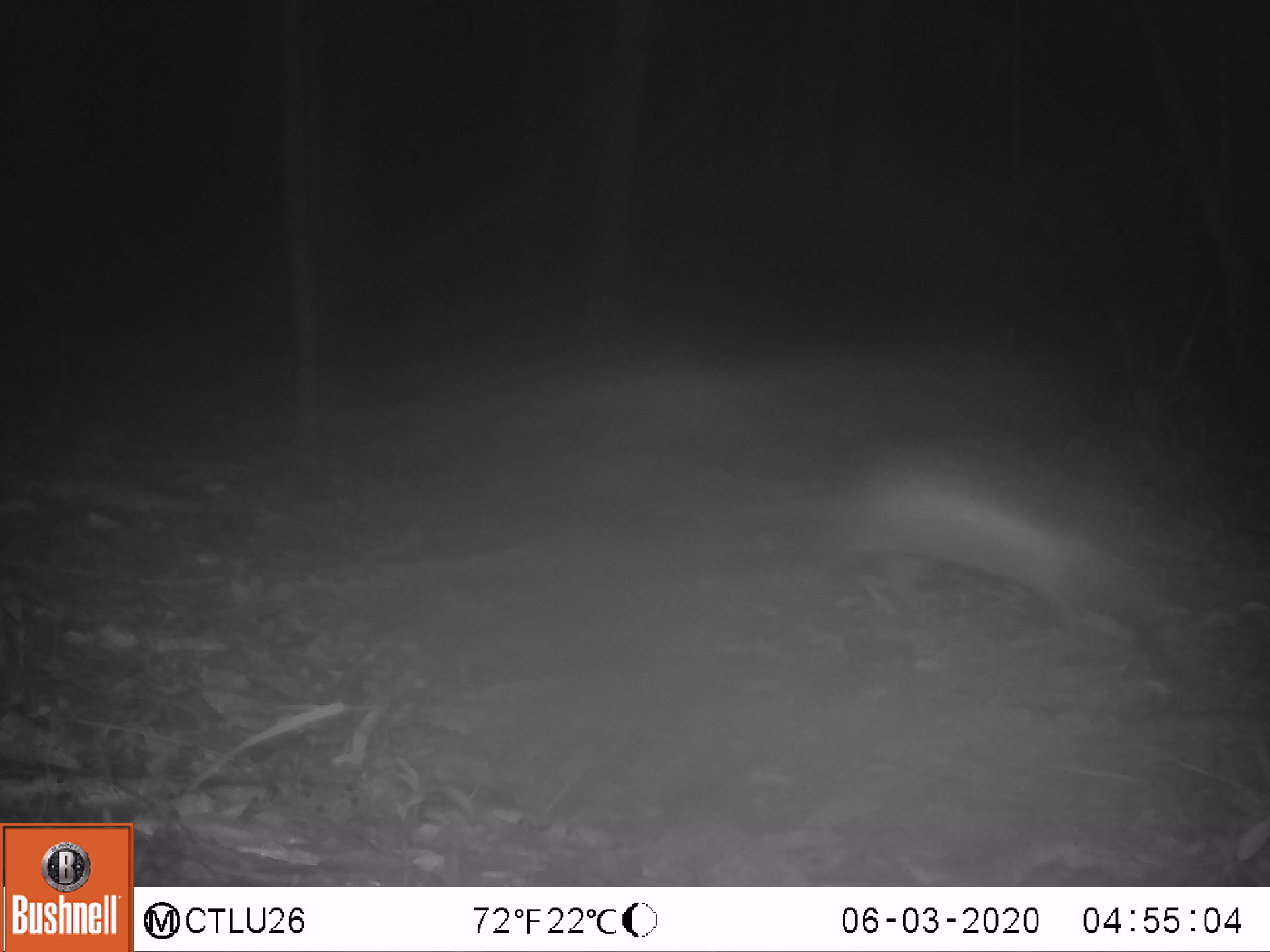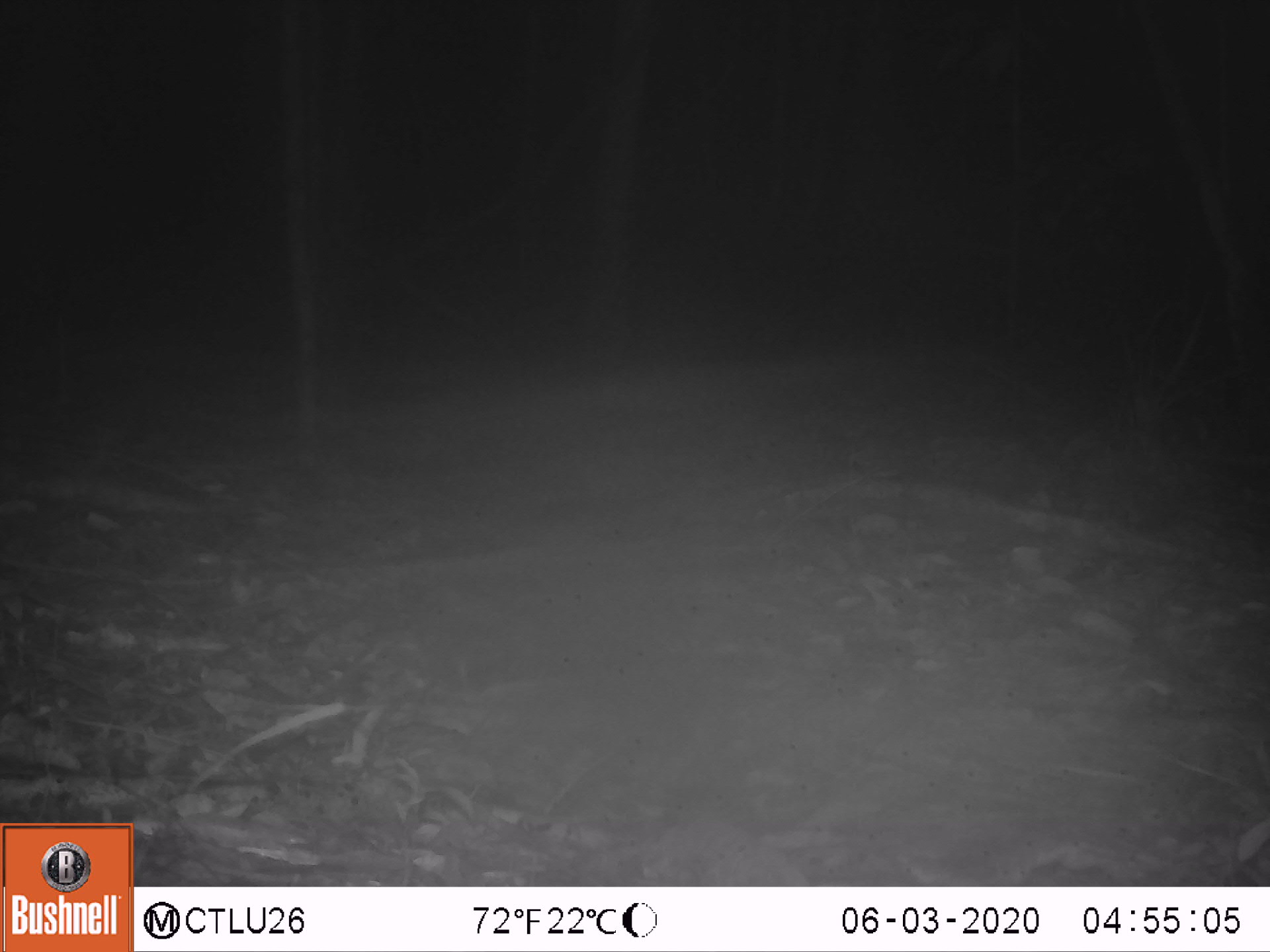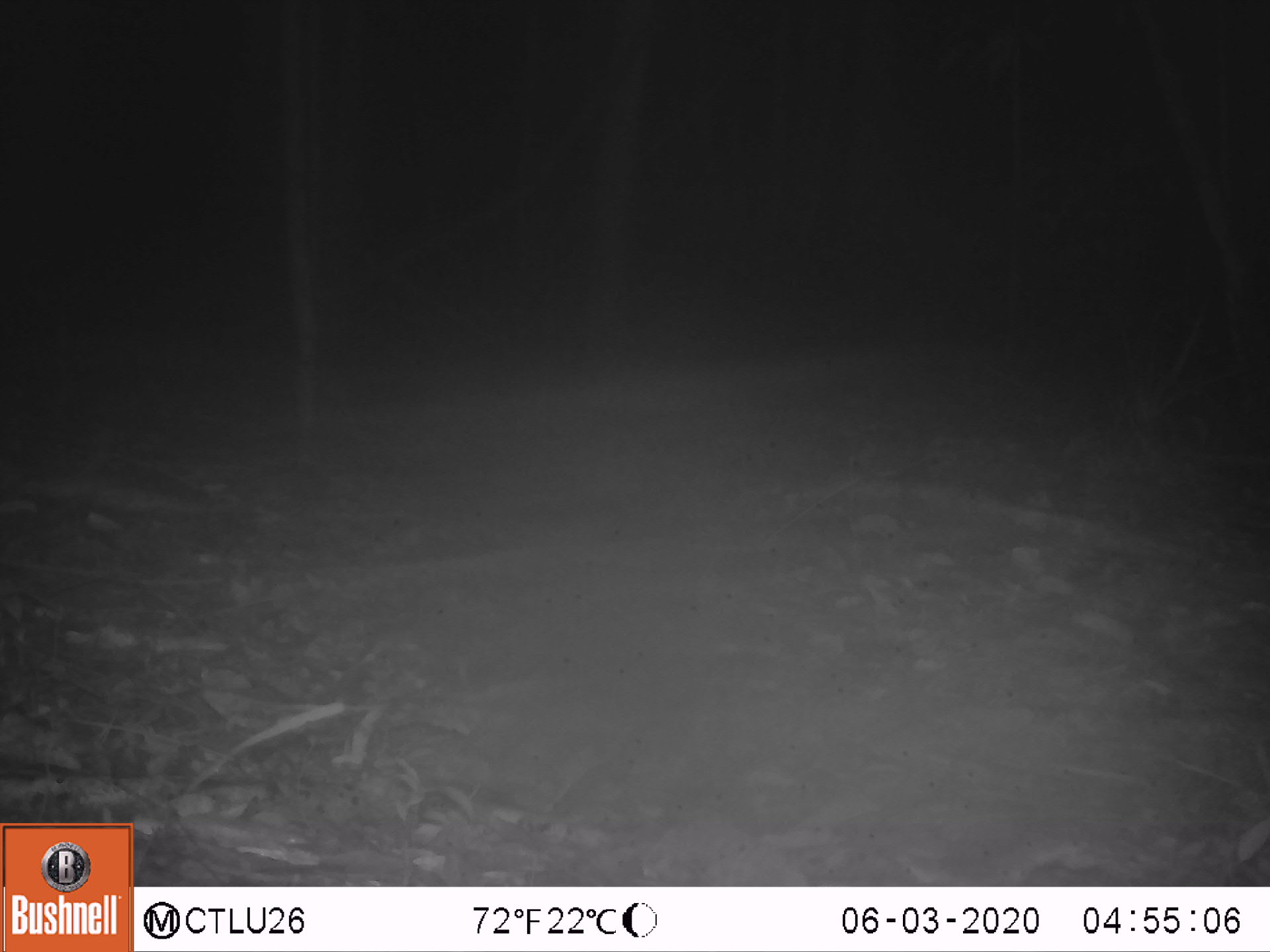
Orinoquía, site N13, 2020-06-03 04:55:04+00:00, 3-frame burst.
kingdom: Animalia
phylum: Chordata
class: Mammalia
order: Cingulata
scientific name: Cingulata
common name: armadillo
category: unknown armadillo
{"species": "unknown armadillo (armadillo) (Cingulata)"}